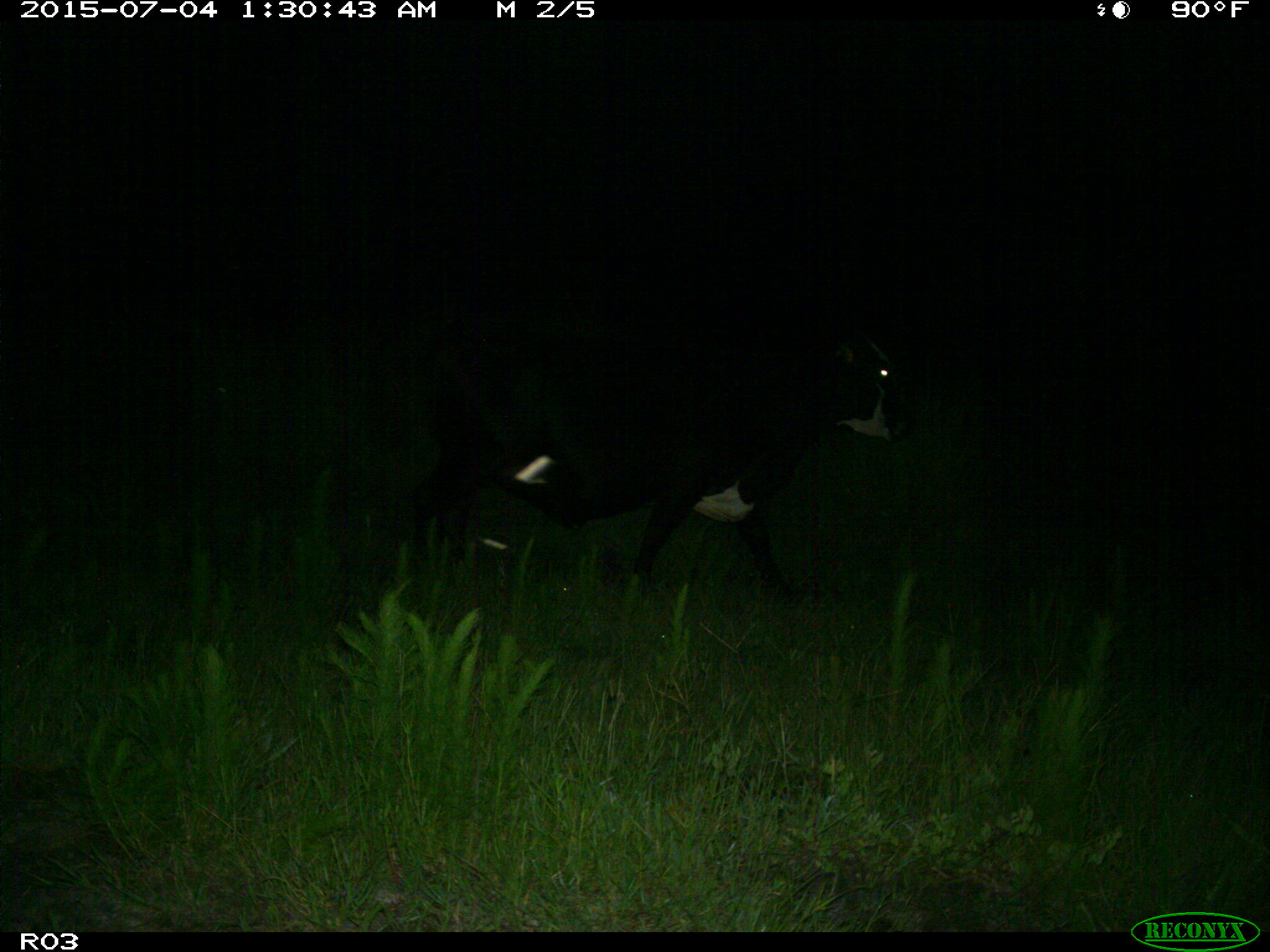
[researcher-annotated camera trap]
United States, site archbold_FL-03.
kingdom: Animalia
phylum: Chordata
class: Mammalia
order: Artiodactyla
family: Bovidae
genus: Bos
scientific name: Bos taurus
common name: domestic cow